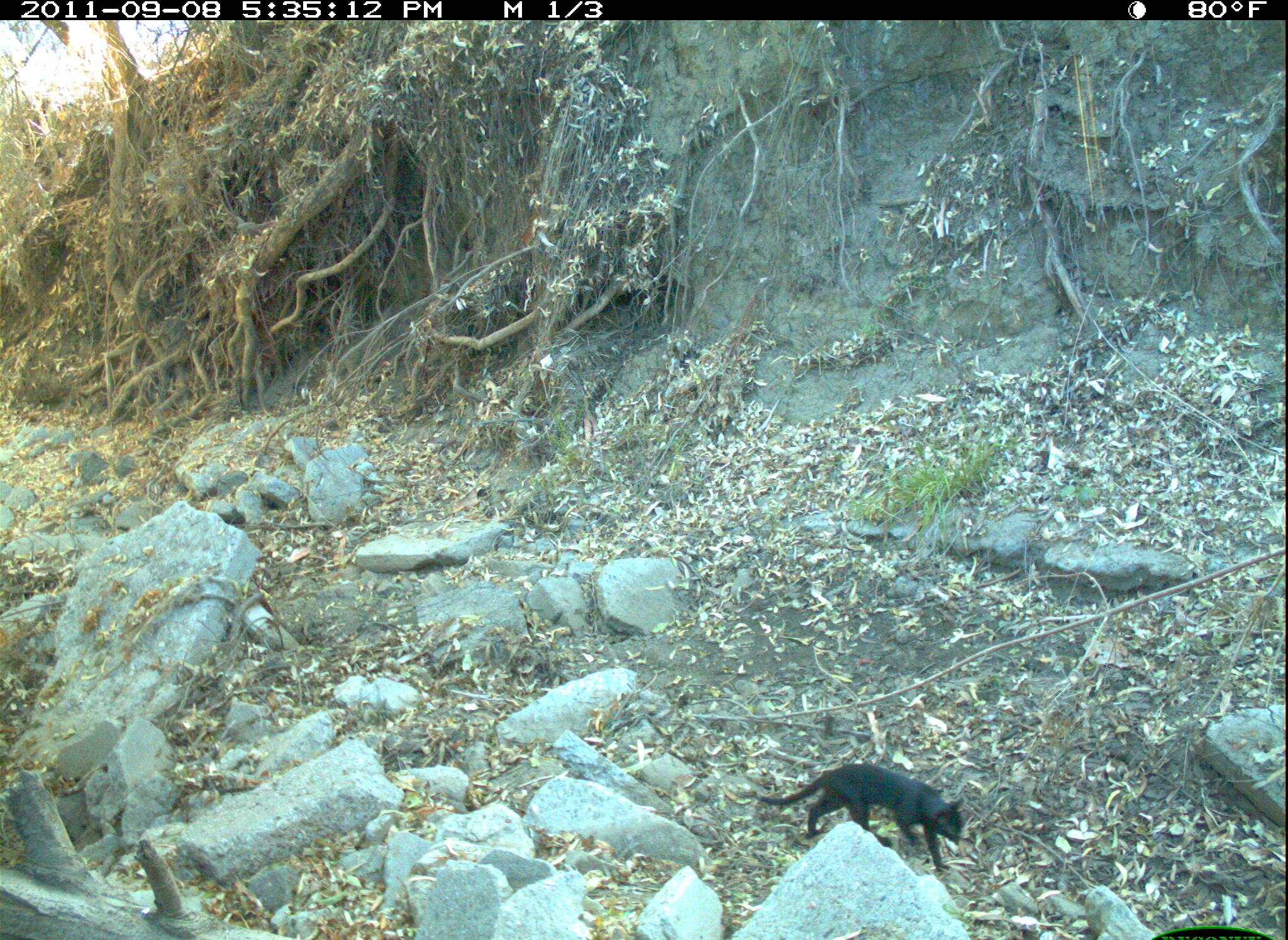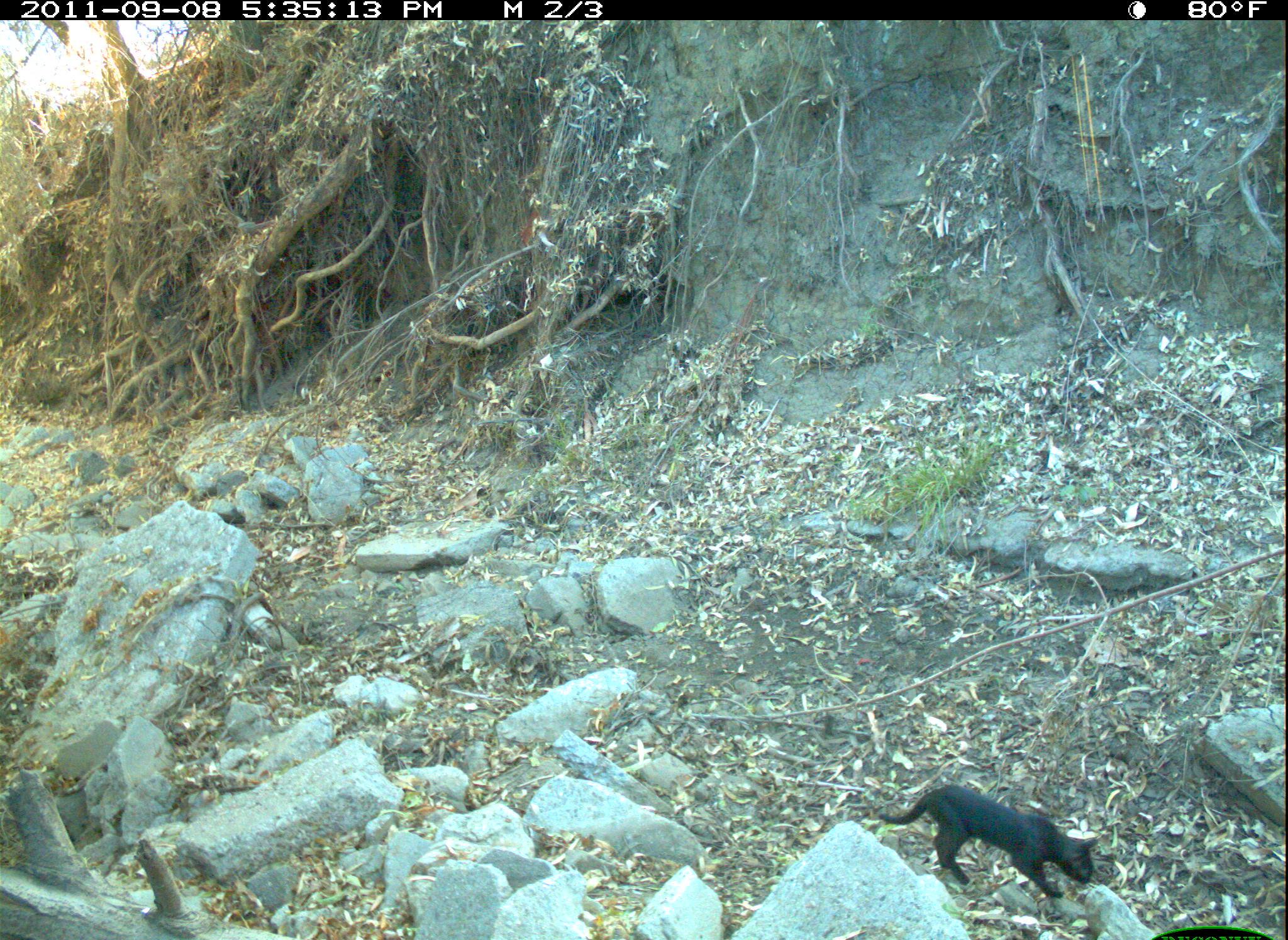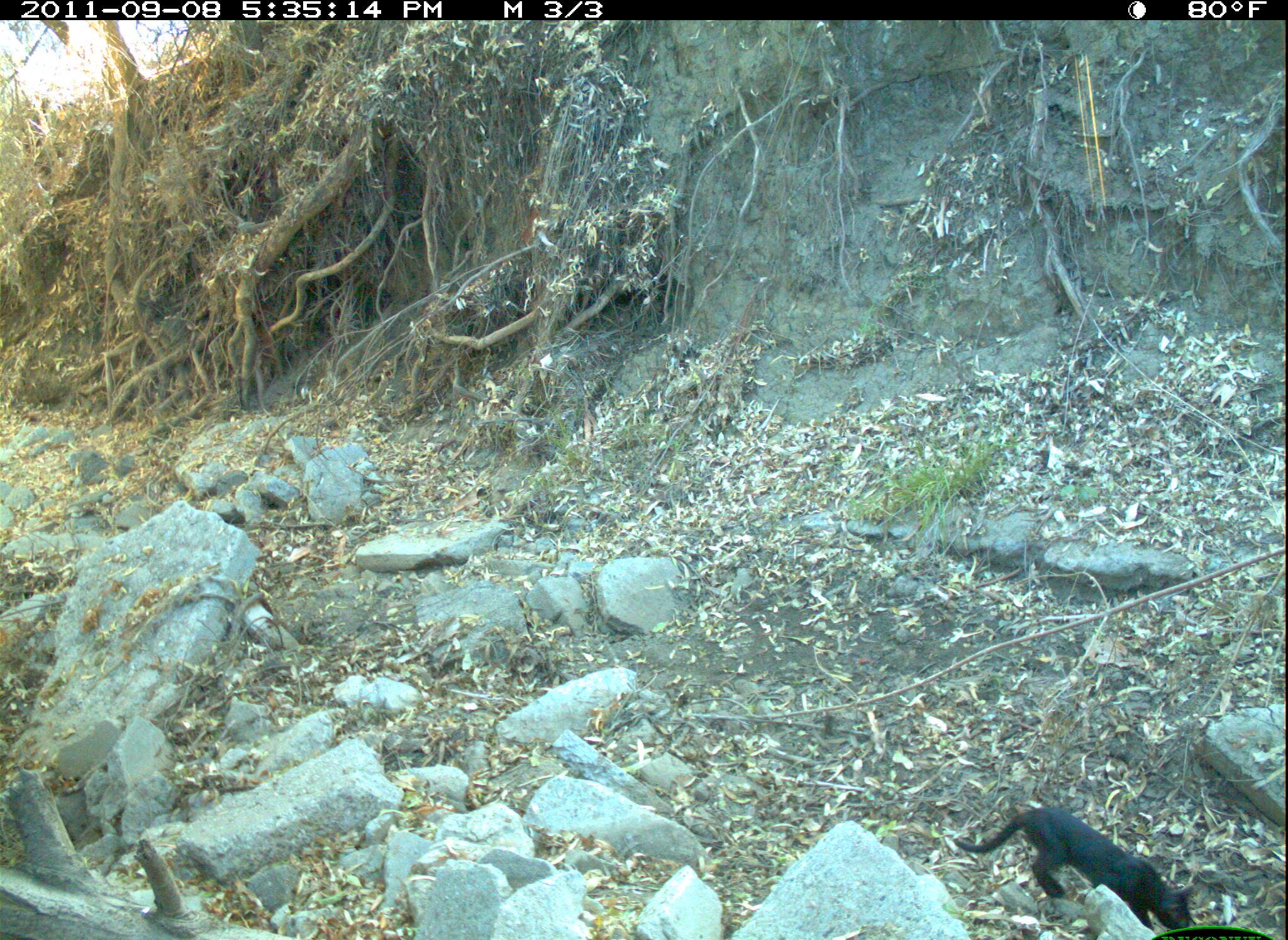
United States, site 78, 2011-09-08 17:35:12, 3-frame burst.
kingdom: Animalia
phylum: Chordata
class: Mammalia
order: Carnivora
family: Felidae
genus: Felis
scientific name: Felis catus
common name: cat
Cat (Felis catus).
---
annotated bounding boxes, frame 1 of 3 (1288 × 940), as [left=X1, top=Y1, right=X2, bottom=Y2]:
cat: [left=757, top=741, right=1003, bottom=879]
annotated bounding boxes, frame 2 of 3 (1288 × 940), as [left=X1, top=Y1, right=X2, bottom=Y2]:
cat: [left=873, top=763, right=1106, bottom=908]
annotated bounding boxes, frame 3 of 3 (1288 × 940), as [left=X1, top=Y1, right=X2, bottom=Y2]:
cat: [left=924, top=780, right=1230, bottom=937]